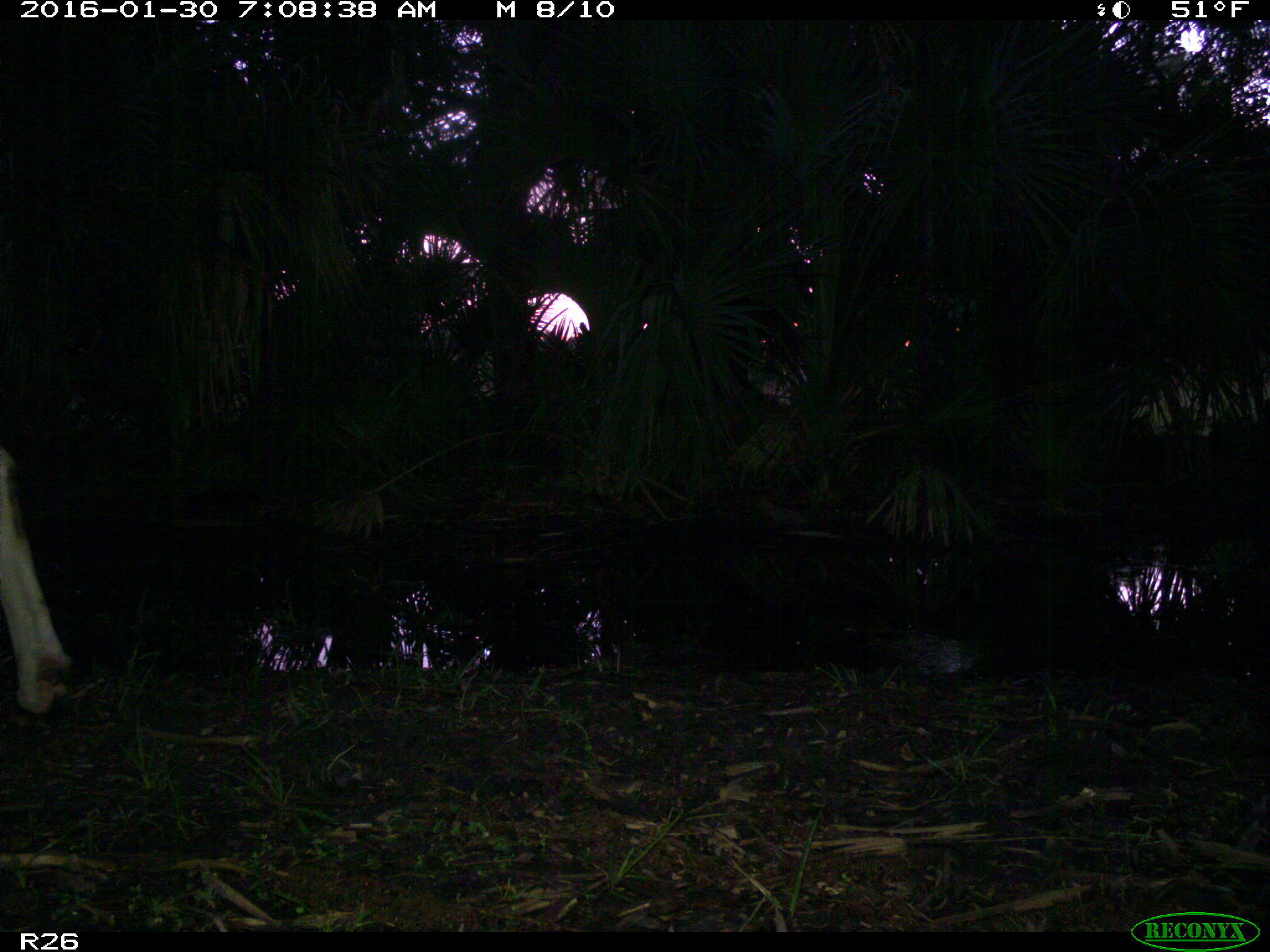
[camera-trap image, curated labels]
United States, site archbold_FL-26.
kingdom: Animalia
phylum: Chordata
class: Mammalia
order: Artiodactyla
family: Bovidae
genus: Bos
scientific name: Bos taurus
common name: domestic cow